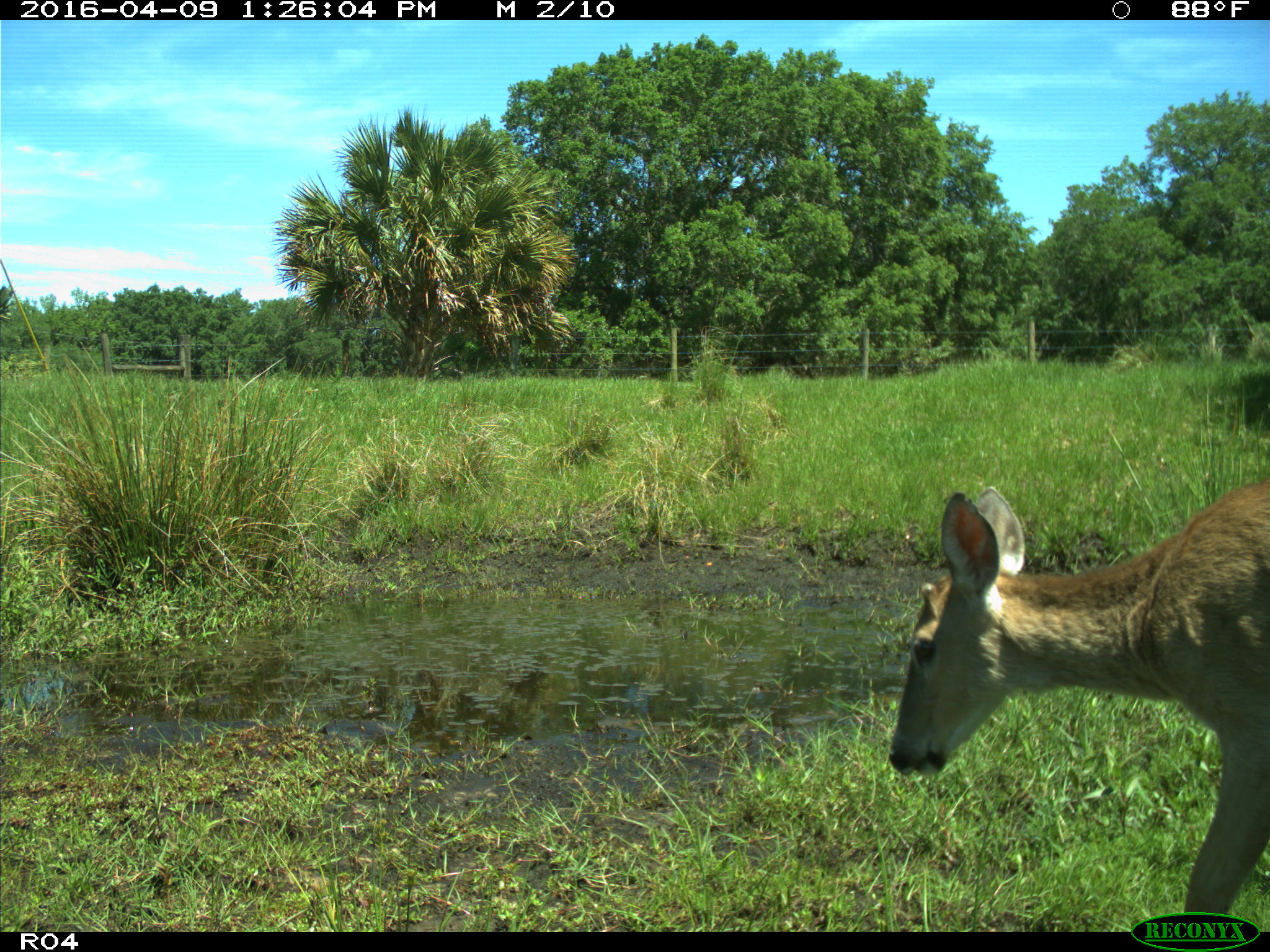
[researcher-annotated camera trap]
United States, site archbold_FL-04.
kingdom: Animalia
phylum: Chordata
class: Mammalia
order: Artiodactyla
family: Cervidae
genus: Odocoileus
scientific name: Odocoileus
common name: deer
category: unidentified deer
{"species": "unidentified deer (deer) (Odocoileus)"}